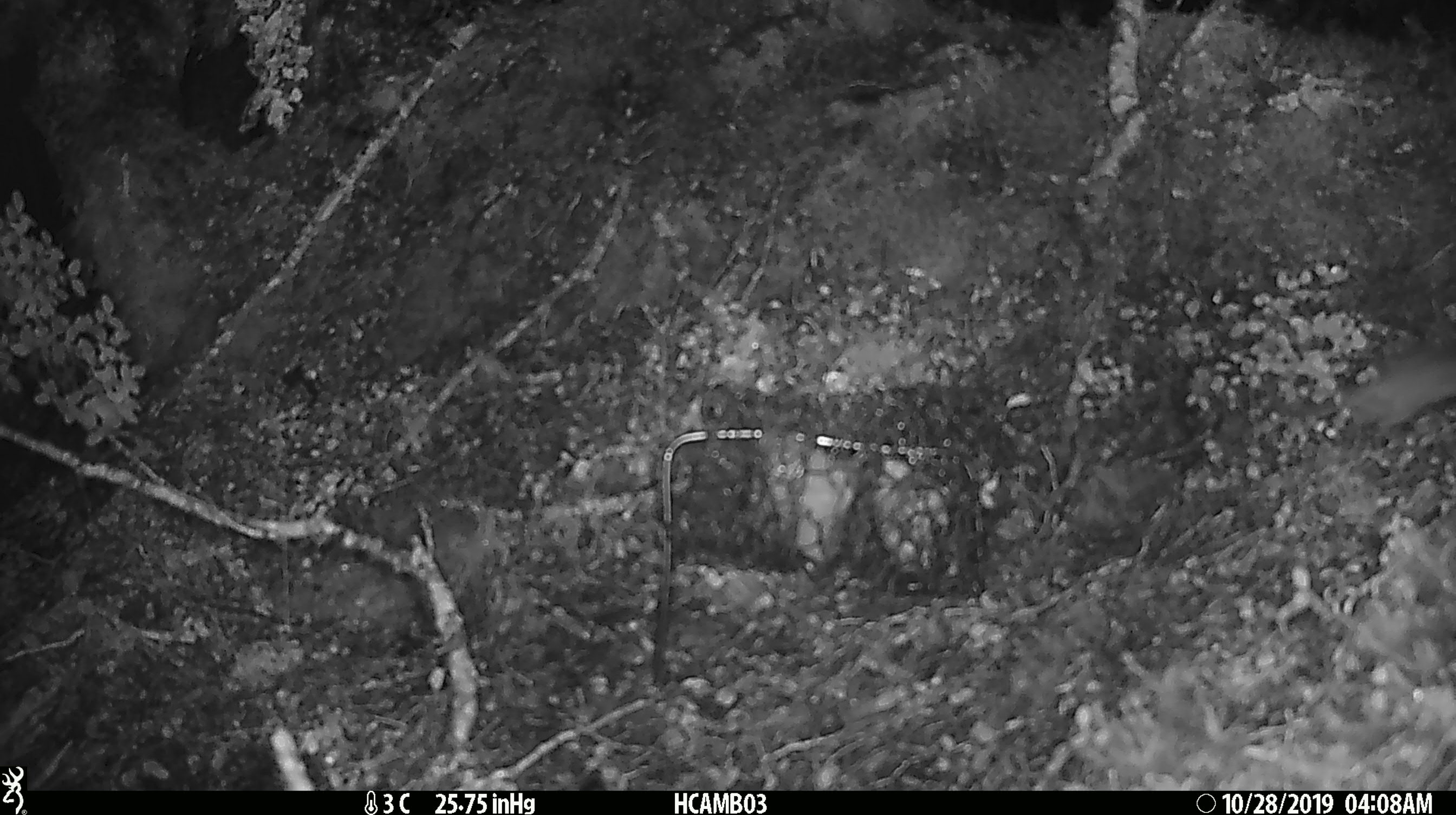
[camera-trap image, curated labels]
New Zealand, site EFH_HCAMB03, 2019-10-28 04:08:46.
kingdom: Animalia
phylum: Chordata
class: Mammalia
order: Rodentia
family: Muridae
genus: Mus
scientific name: Mus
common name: mouse